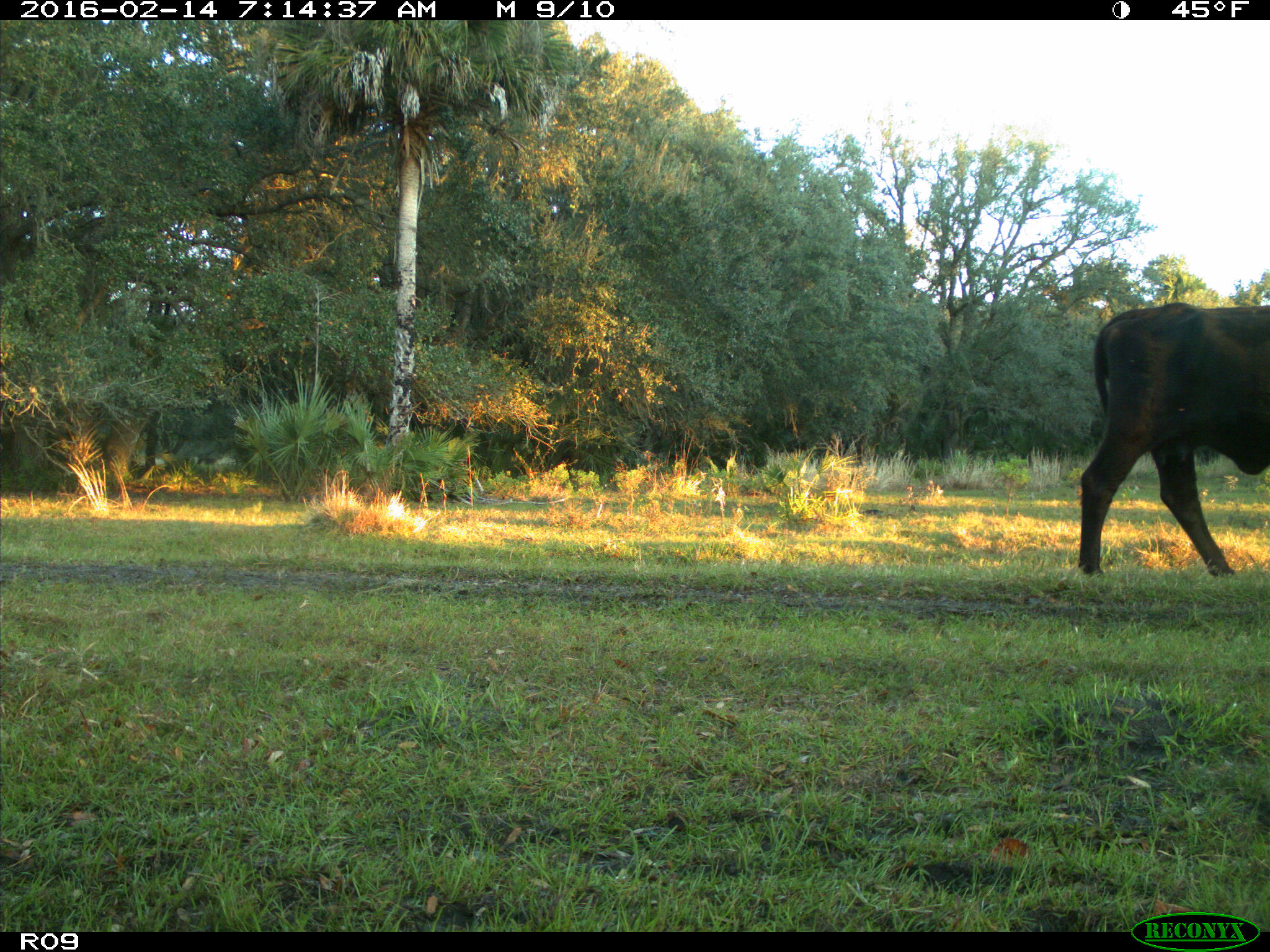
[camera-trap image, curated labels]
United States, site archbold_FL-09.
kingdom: Animalia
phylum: Chordata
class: Mammalia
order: Artiodactyla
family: Bovidae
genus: Bos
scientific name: Bos taurus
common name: domestic cow